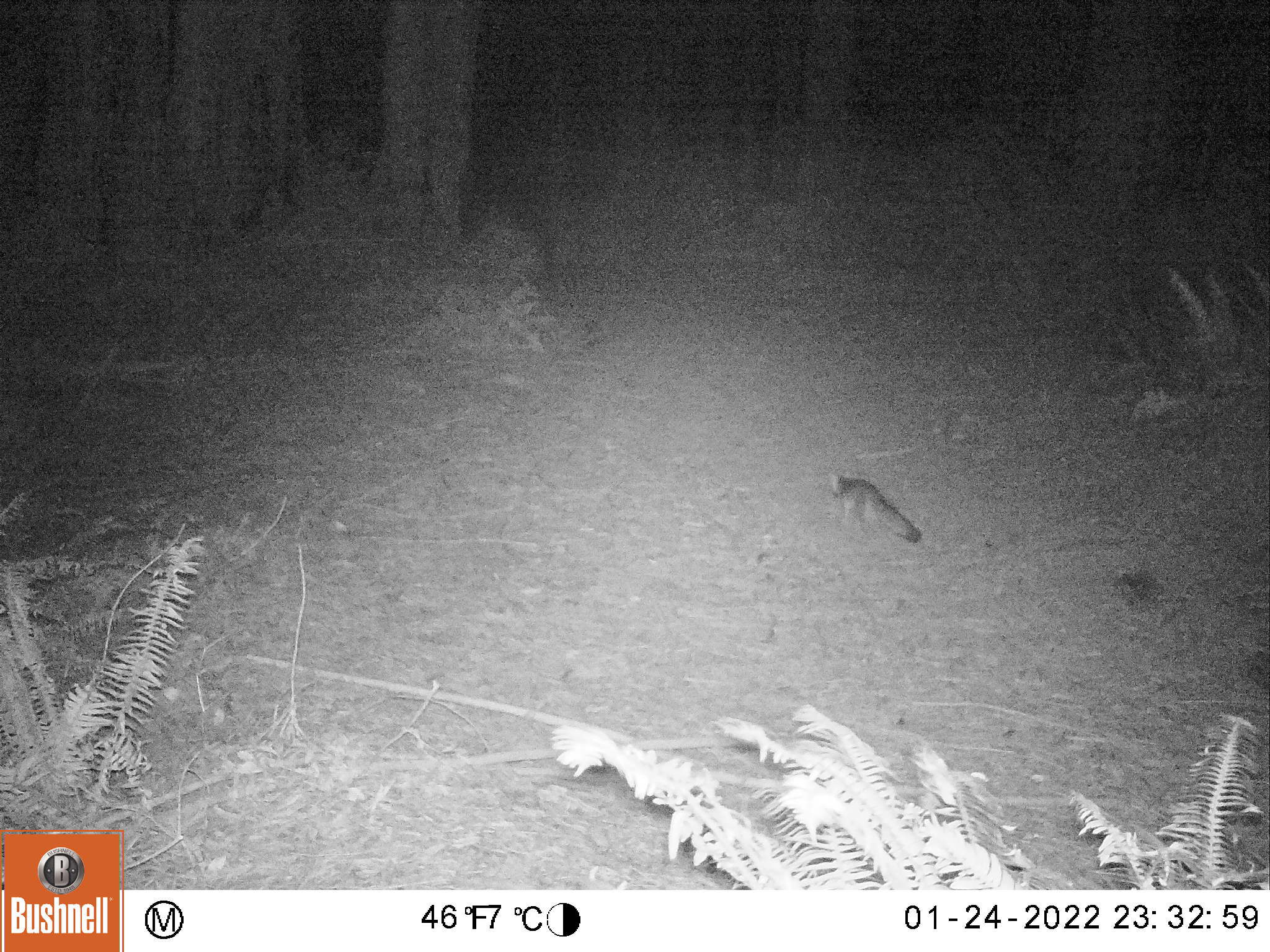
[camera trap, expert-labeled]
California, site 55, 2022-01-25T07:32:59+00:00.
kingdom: Animalia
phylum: Chordata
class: Mammalia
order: Carnivora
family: Canidae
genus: Urocyon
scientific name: Urocyon cinereoargenteus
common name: gray fox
Gray fox (Urocyon cinereoargenteus).